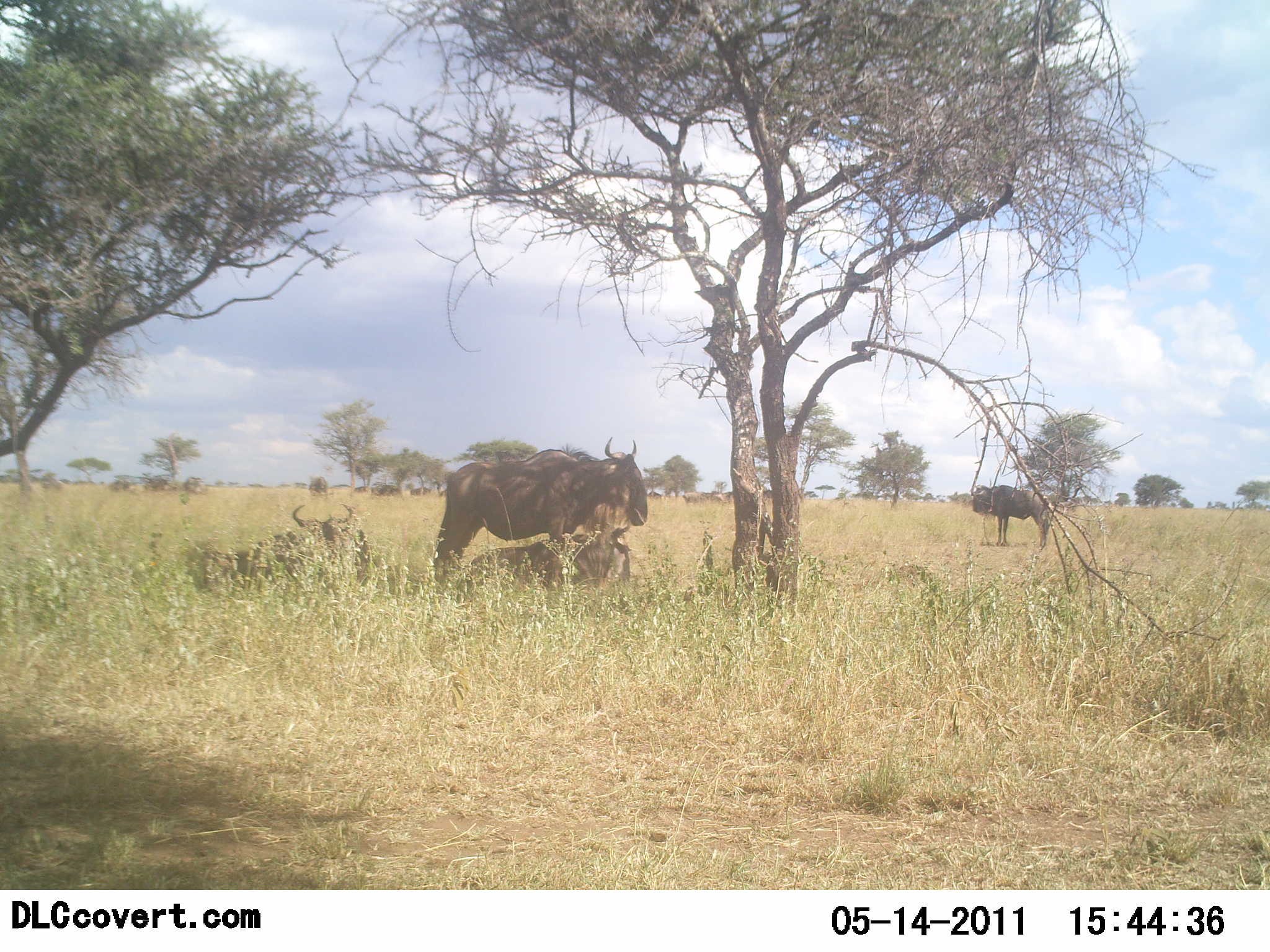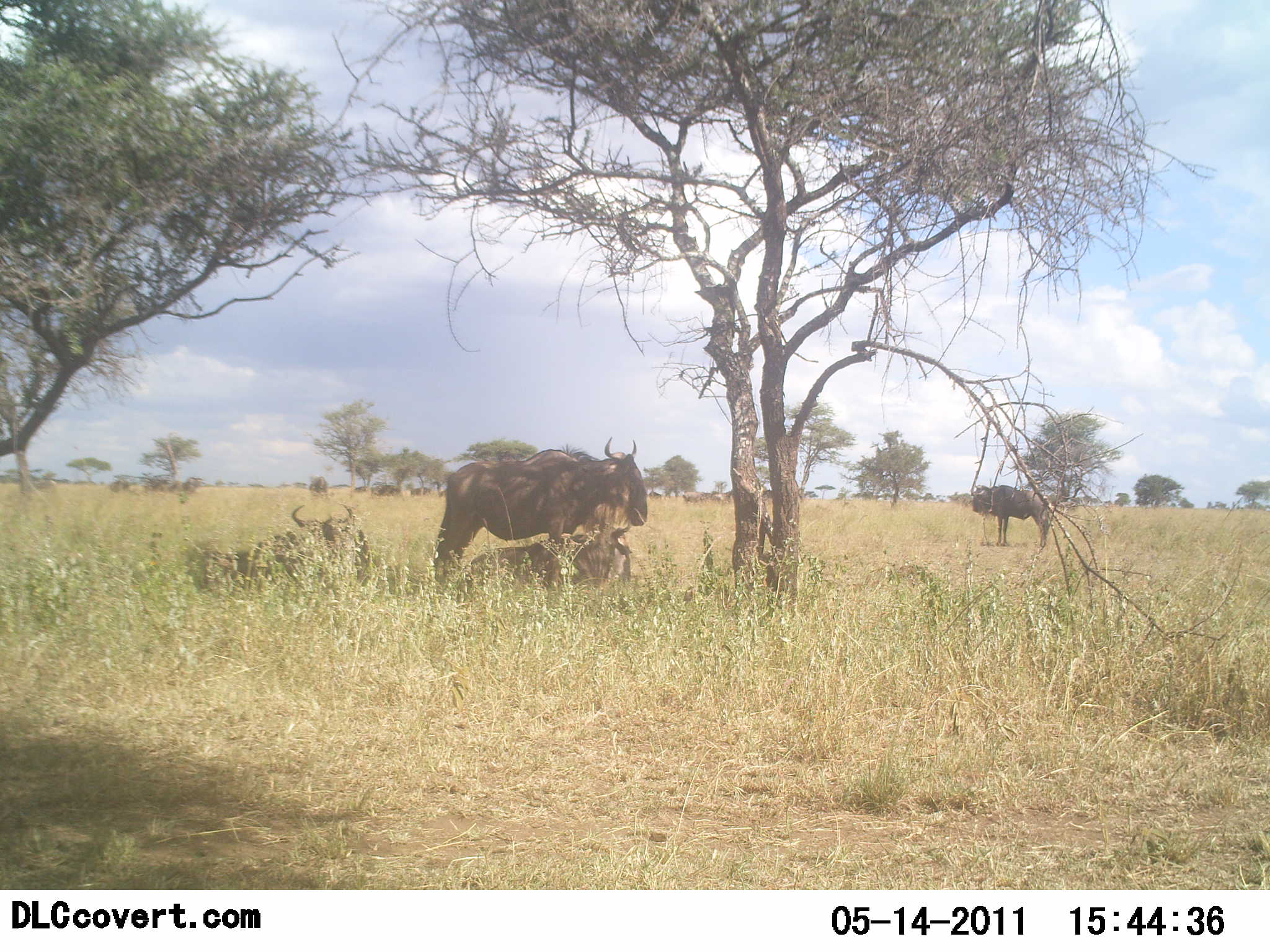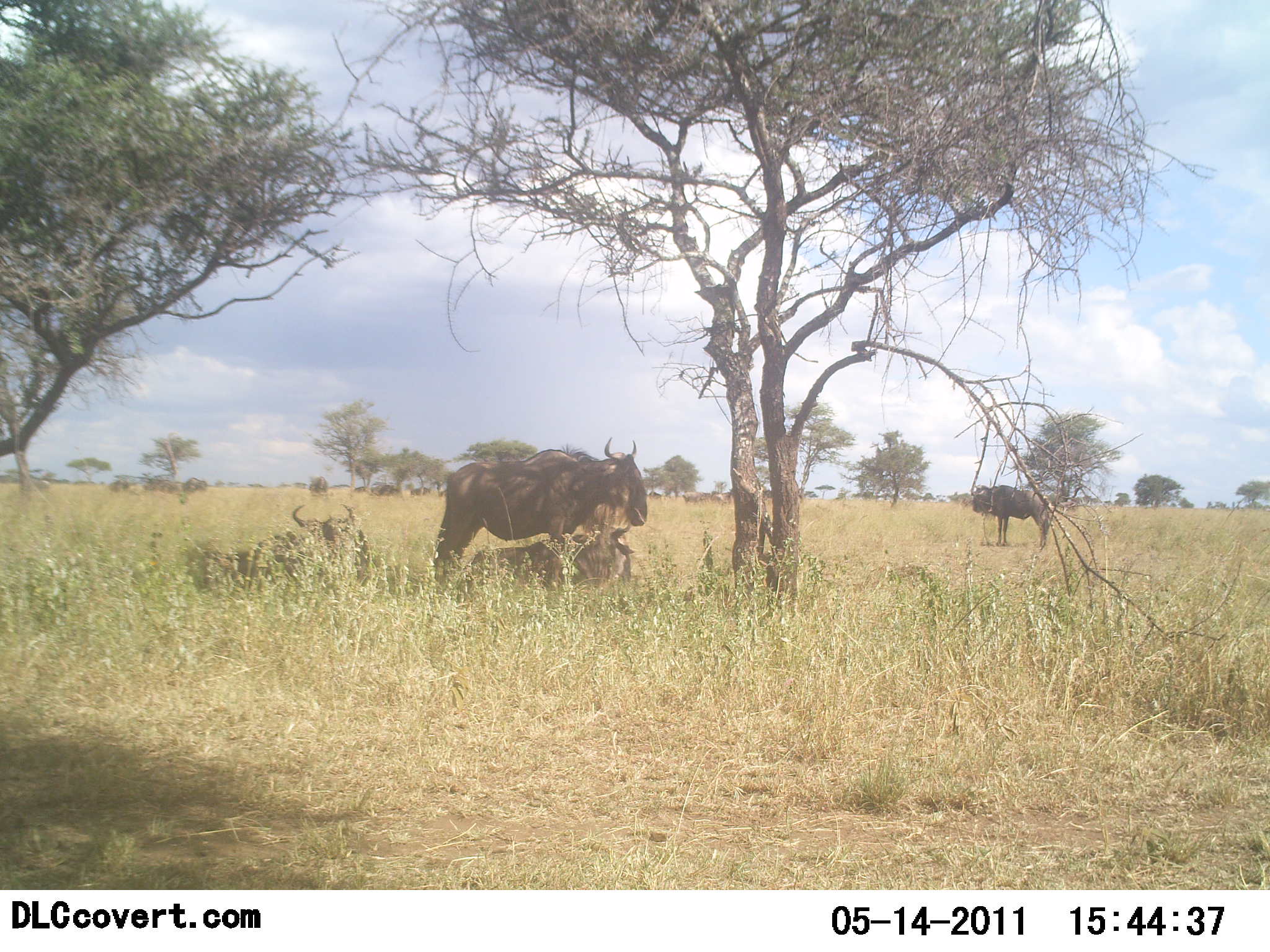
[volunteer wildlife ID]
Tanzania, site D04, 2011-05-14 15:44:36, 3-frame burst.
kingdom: Animalia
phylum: Chordata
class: Mammalia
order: Artiodactyla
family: Bovidae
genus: Connochaetes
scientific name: Connochaetes taurinus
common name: blue wildebeest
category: wildebeest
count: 5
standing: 73%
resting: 100%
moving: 18%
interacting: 0%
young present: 9%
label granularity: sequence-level